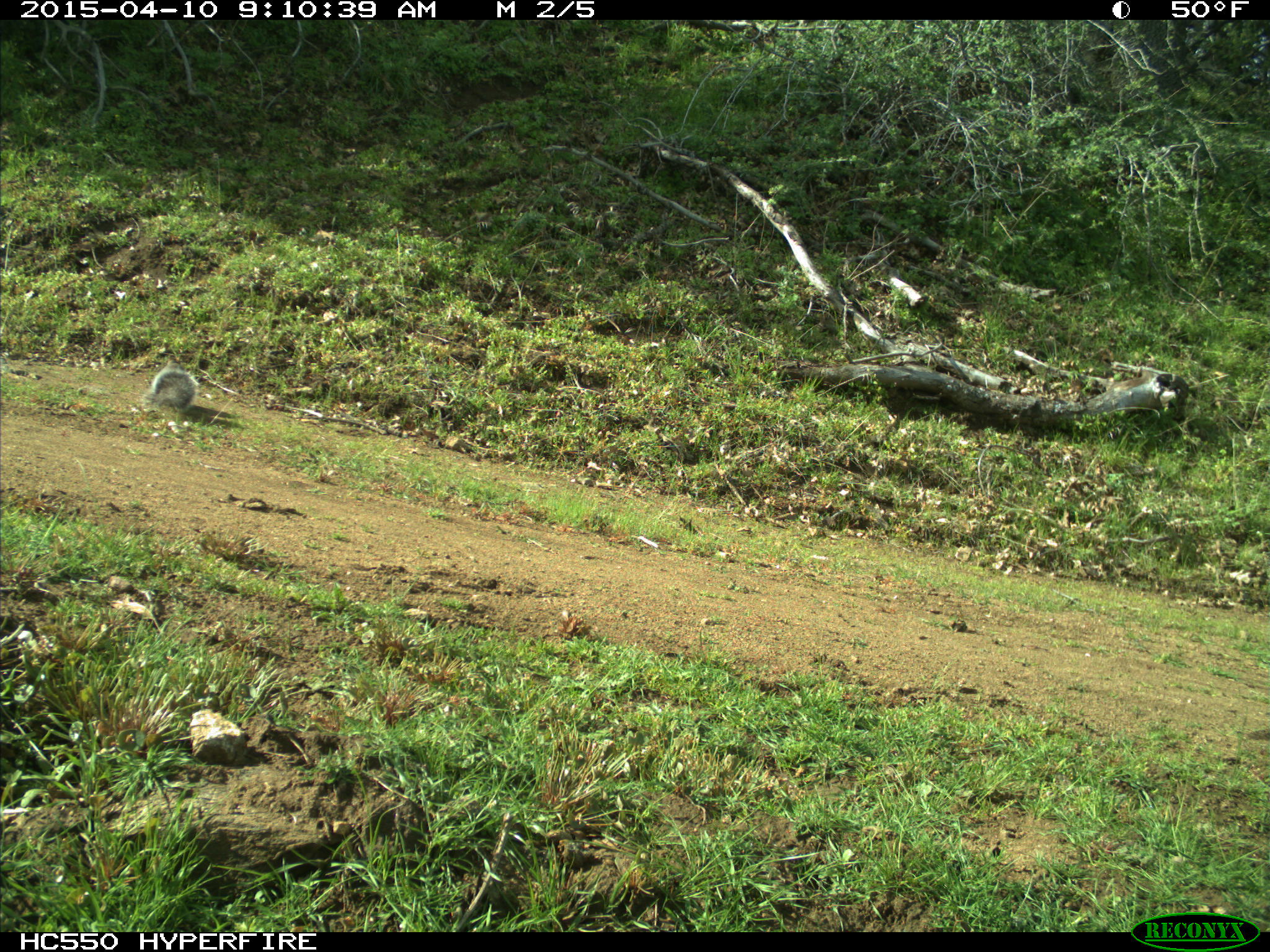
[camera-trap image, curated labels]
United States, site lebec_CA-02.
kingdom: Animalia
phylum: Chordata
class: Mammalia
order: Rodentia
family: Sciuridae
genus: Sciurus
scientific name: Sciurus carolinensis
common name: eastern gray squirrel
Sciurus carolinensis (eastern gray squirrel).